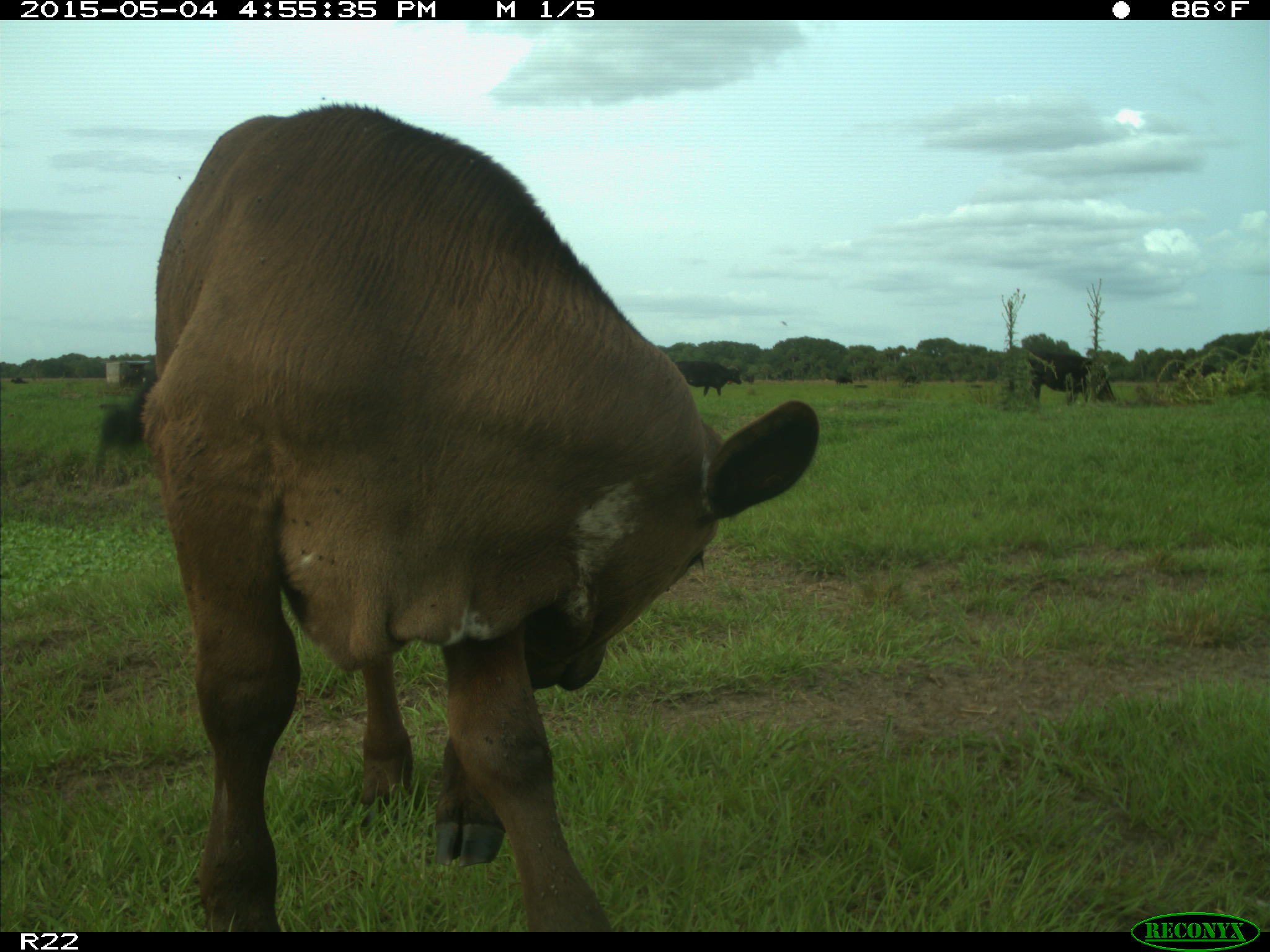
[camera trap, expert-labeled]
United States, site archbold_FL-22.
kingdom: Animalia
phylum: Chordata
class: Mammalia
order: Artiodactyla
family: Bovidae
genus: Bos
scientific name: Bos taurus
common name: domestic cow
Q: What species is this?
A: Bos taurus (domestic cow).